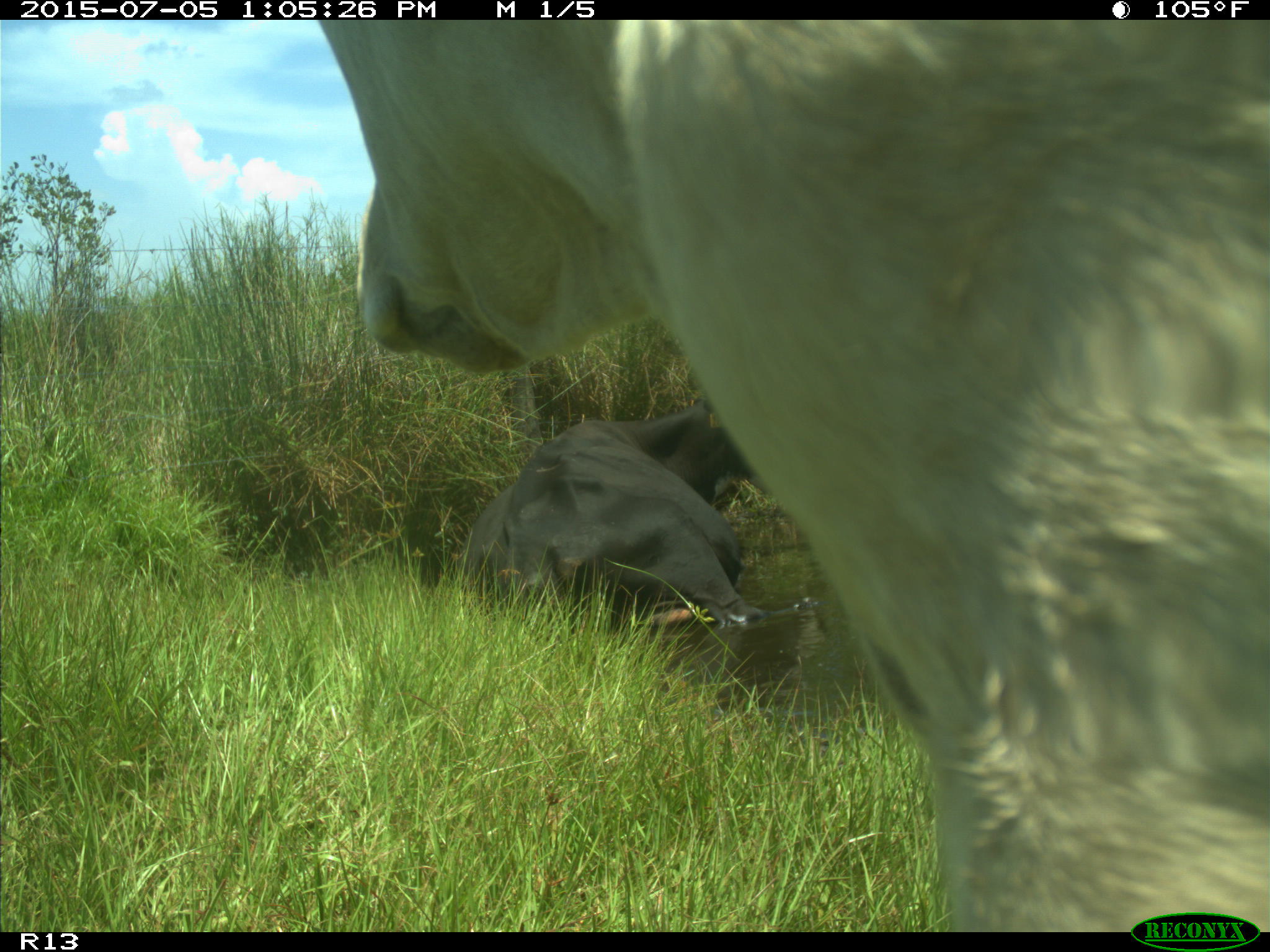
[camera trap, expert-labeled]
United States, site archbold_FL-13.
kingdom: Animalia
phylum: Chordata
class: Mammalia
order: Artiodactyla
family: Bovidae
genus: Bos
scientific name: Bos taurus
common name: domestic cow